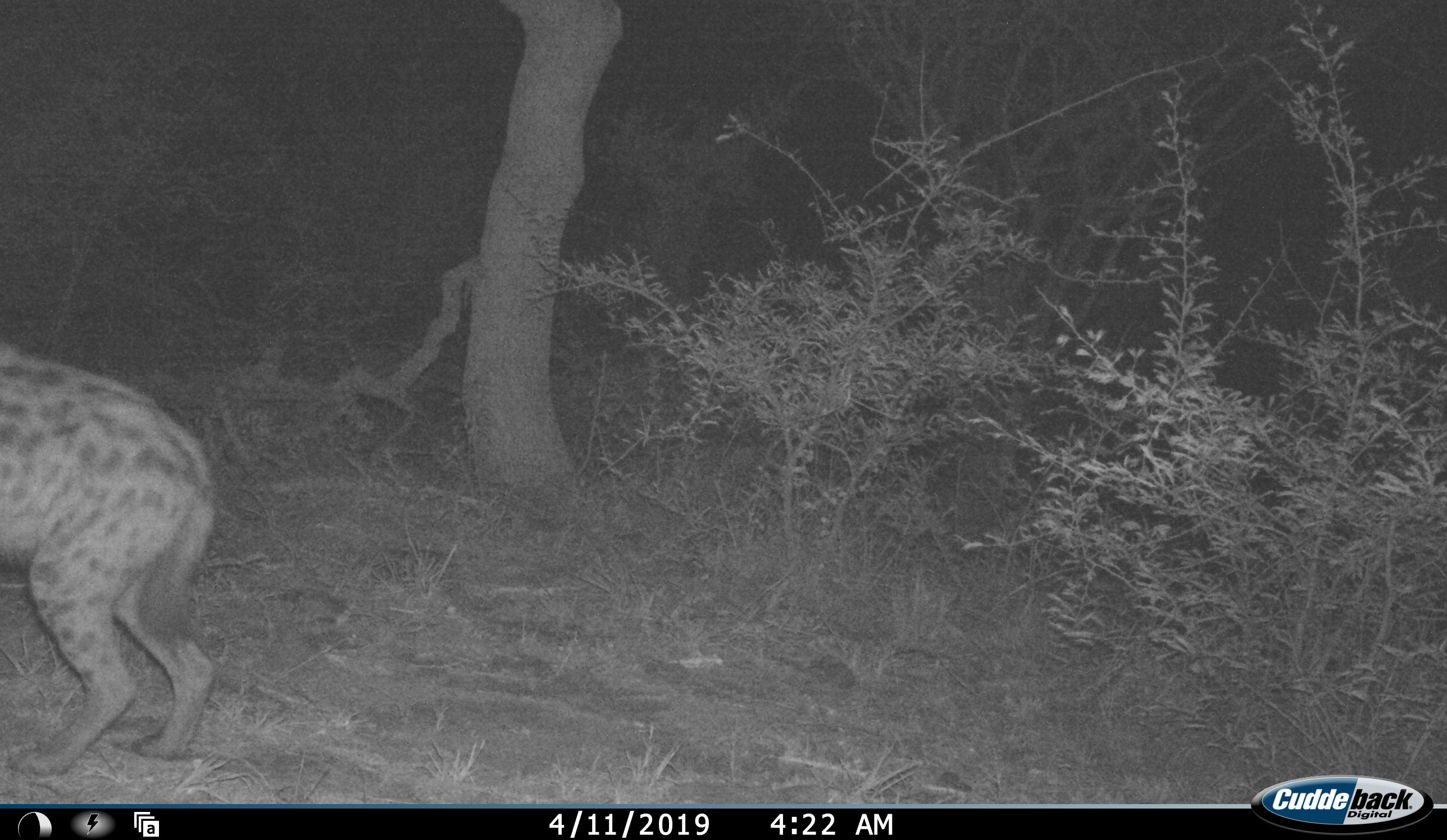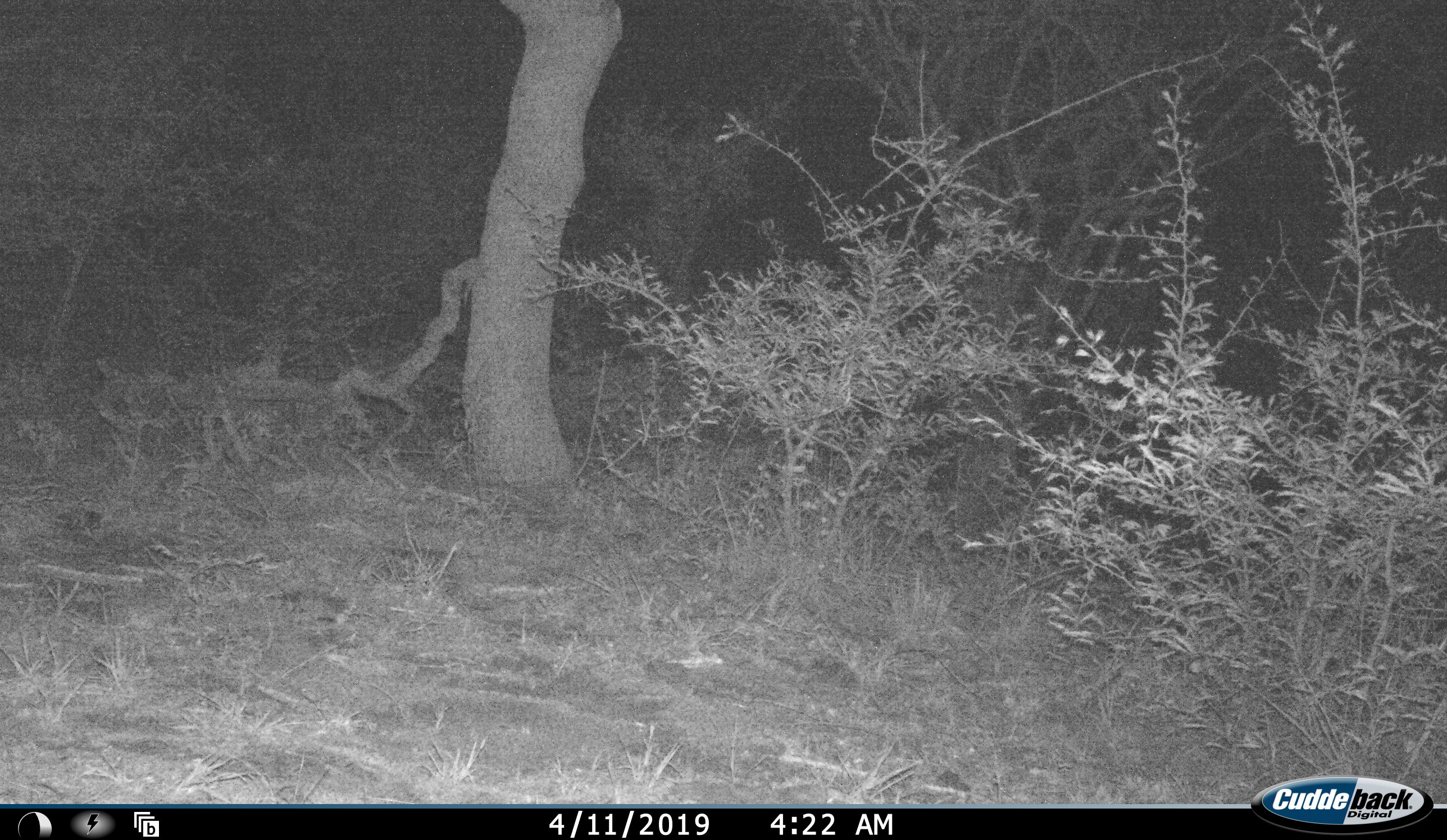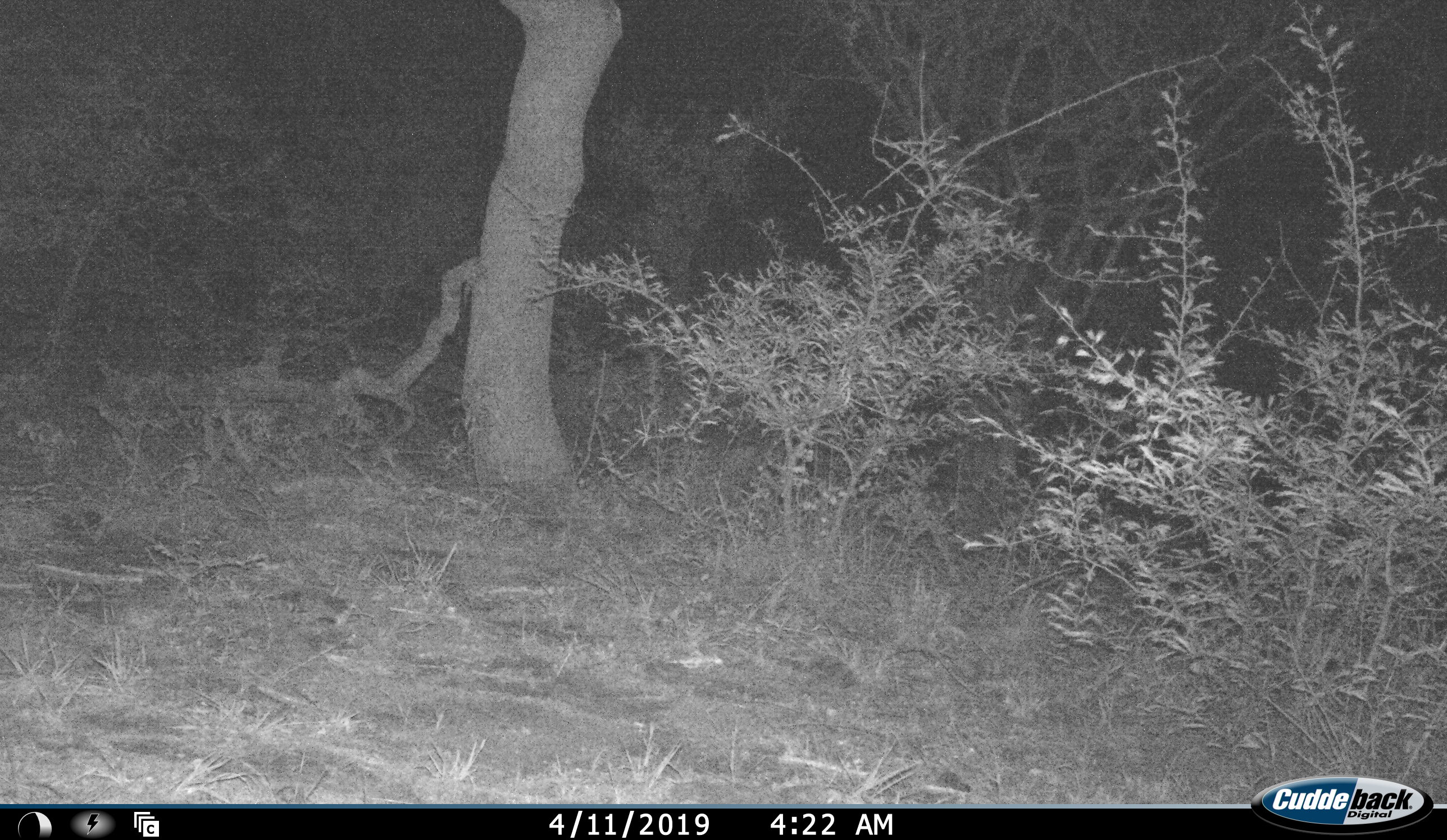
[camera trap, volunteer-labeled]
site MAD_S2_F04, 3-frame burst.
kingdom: Animalia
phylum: Chordata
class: Mammalia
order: Carnivora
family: Hyaenidae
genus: Crocuta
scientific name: Crocuta crocuta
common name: spotted hyena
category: hyenaspotted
Hyenaspotted (spotted hyena) (Crocuta crocuta), count 1. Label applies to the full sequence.